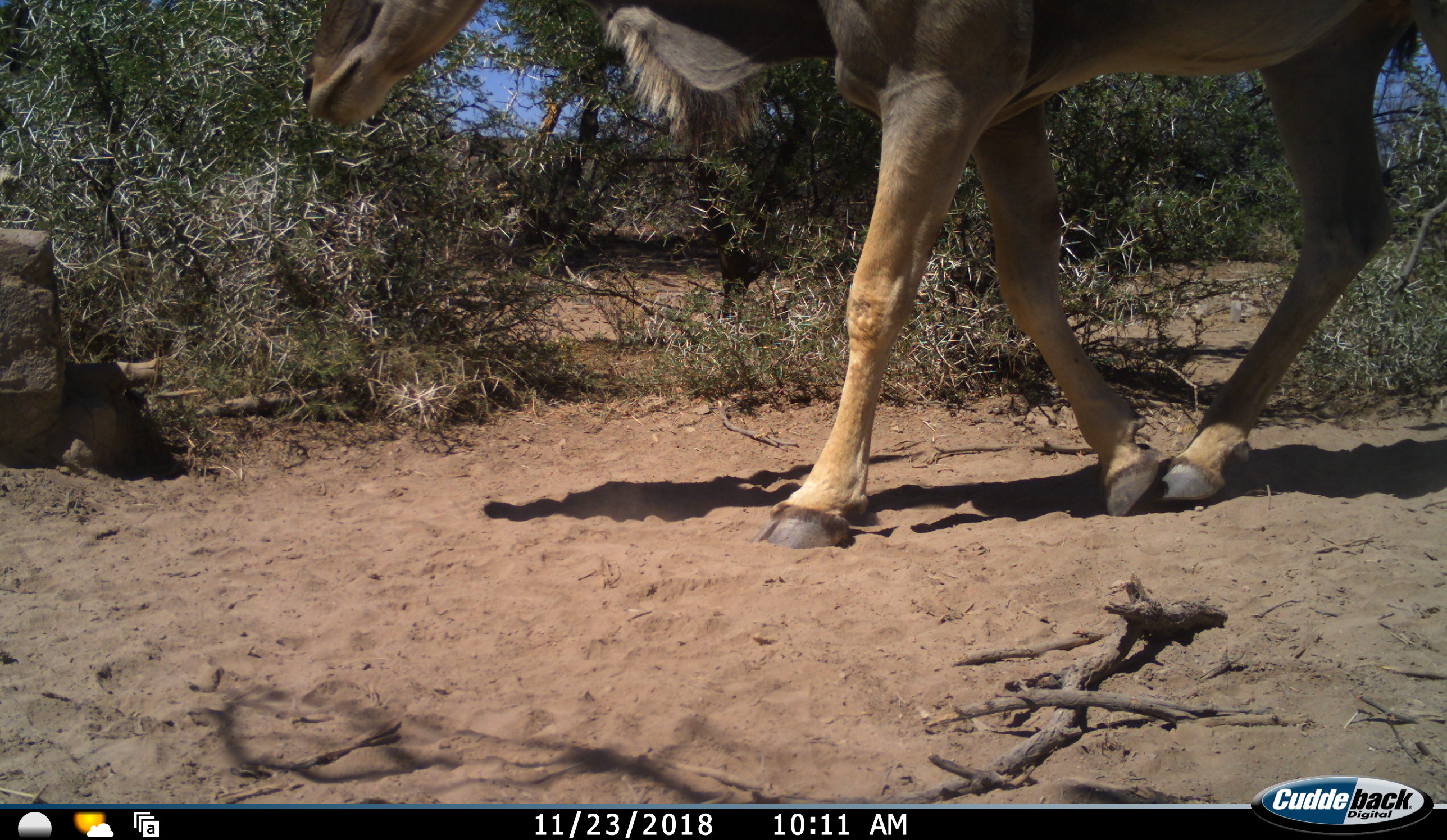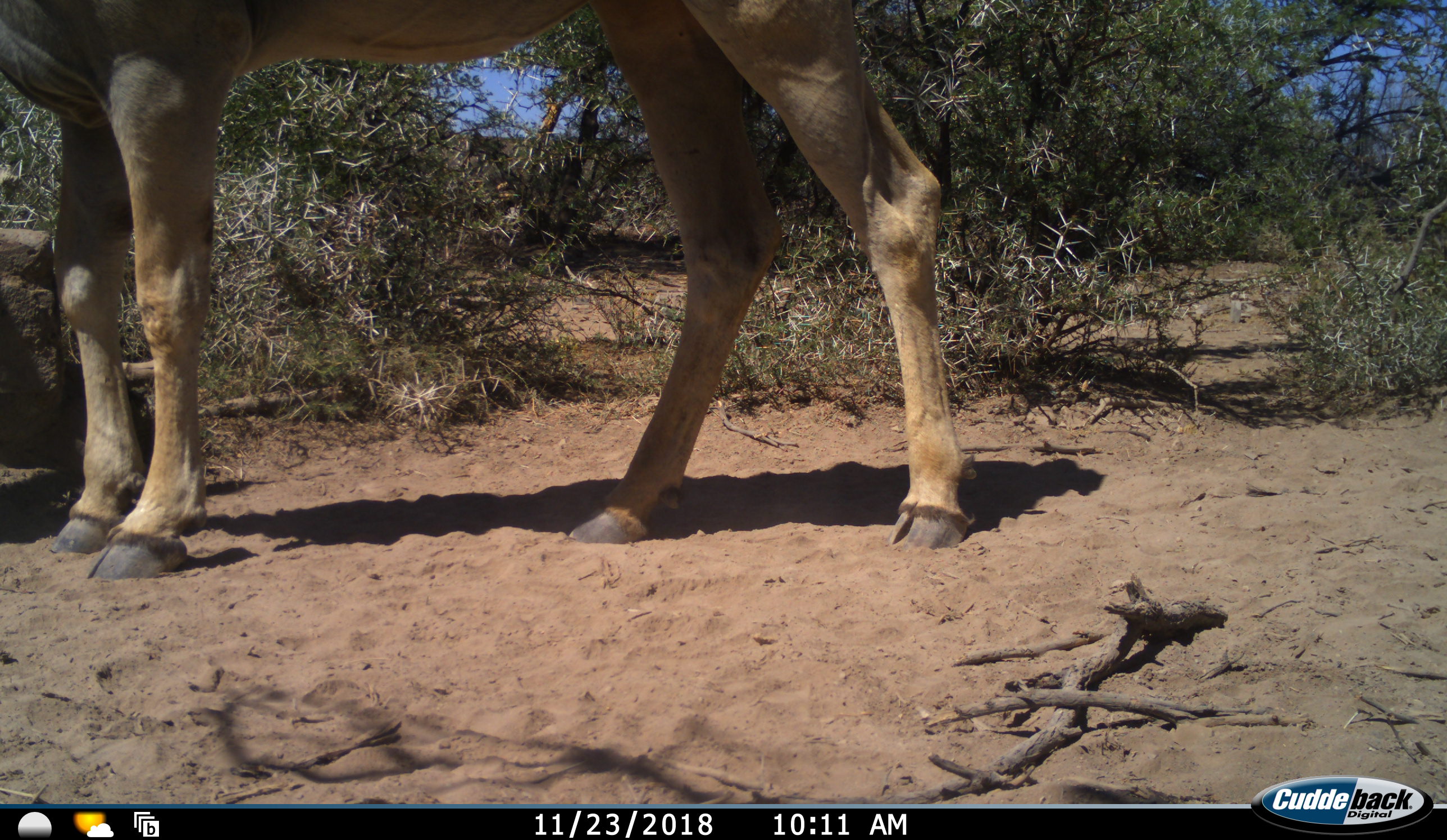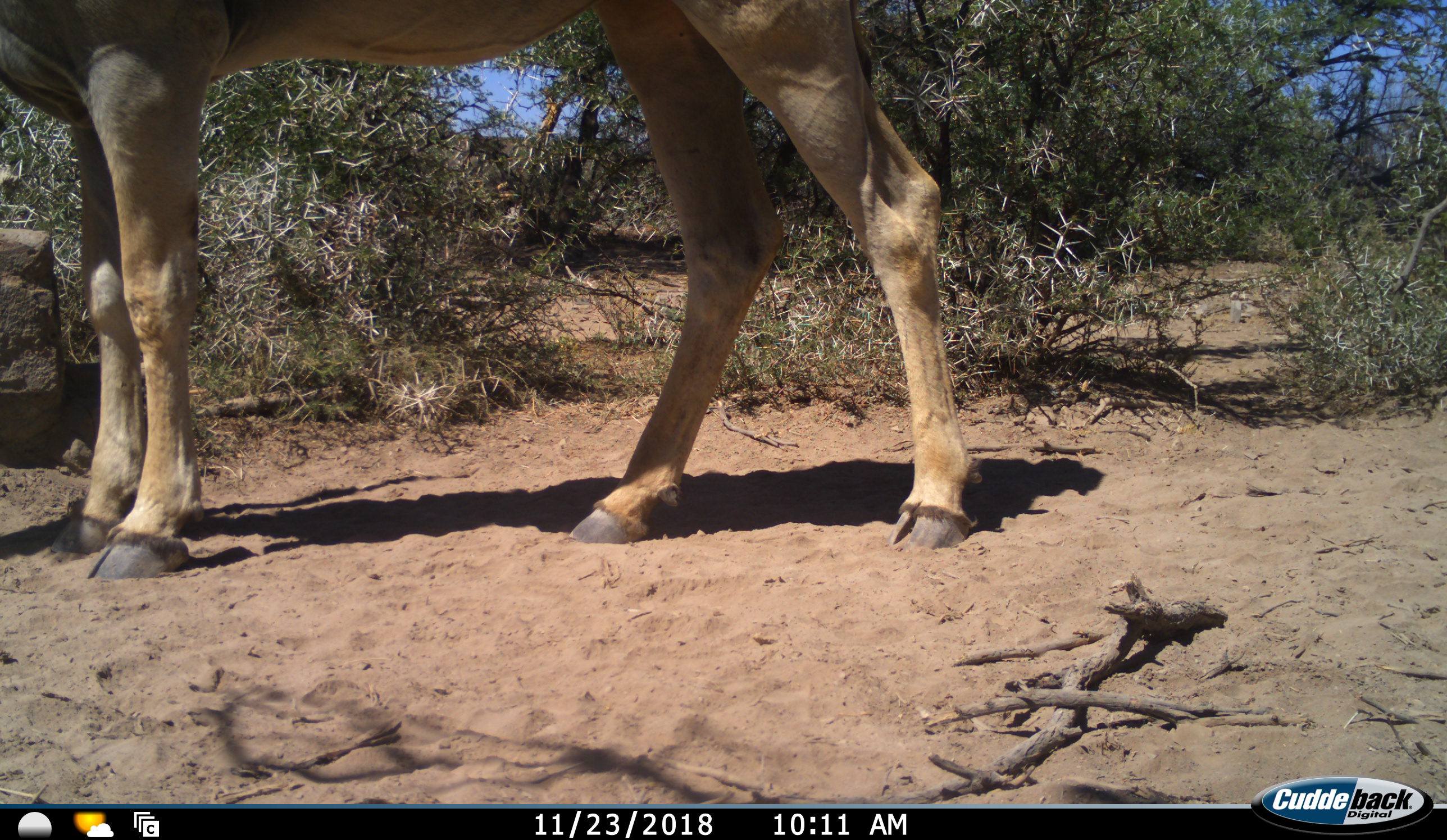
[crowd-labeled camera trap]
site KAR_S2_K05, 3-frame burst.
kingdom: Animalia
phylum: Chordata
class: Mammalia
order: Artiodactyla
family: Bovidae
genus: Tragelaphus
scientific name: Tragelaphus oryx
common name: eland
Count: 1.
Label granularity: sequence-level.